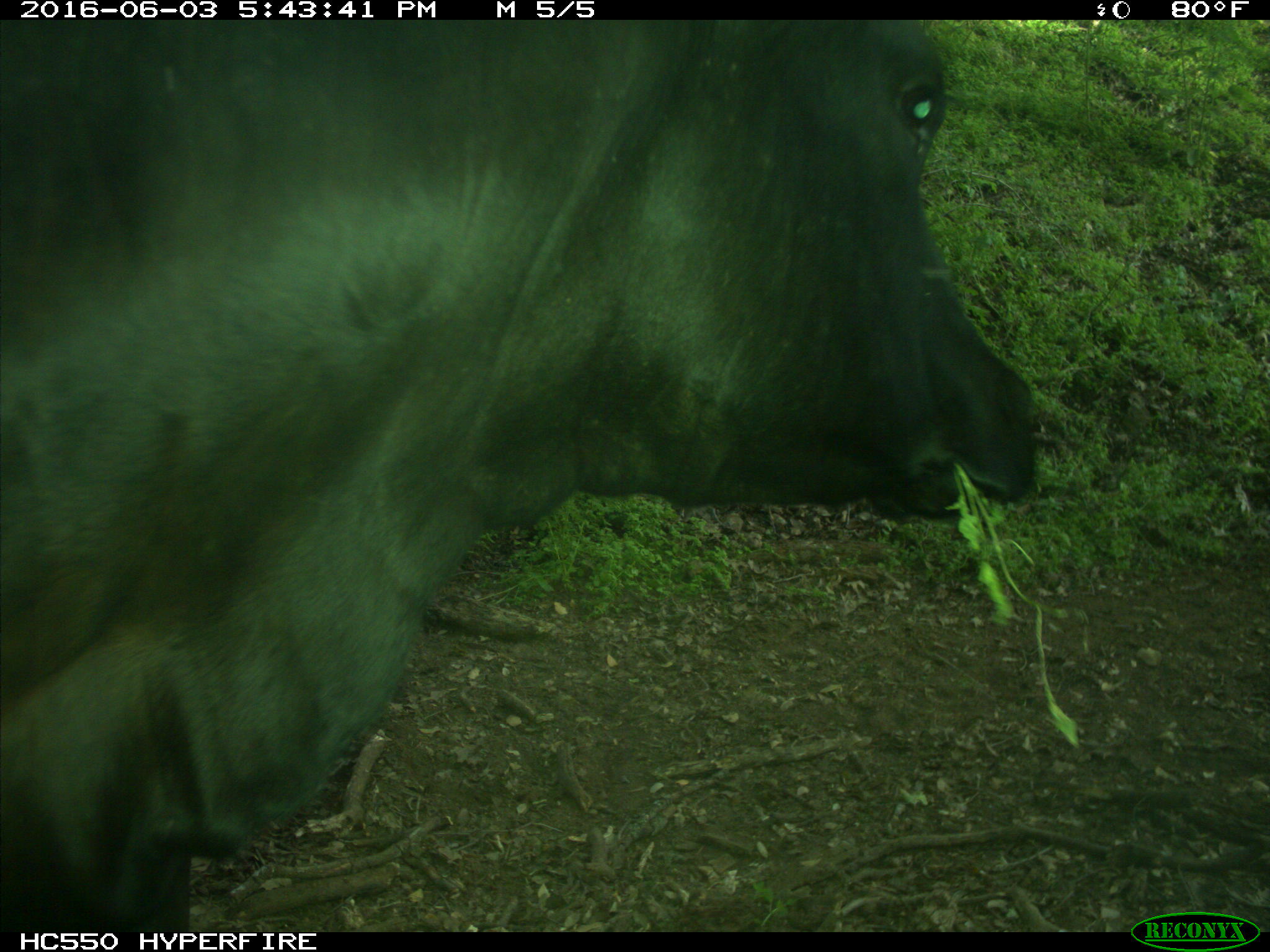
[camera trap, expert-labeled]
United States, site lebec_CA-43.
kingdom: Animalia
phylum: Chordata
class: Mammalia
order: Artiodactyla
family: Bovidae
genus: Bos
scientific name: Bos taurus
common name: domestic cow